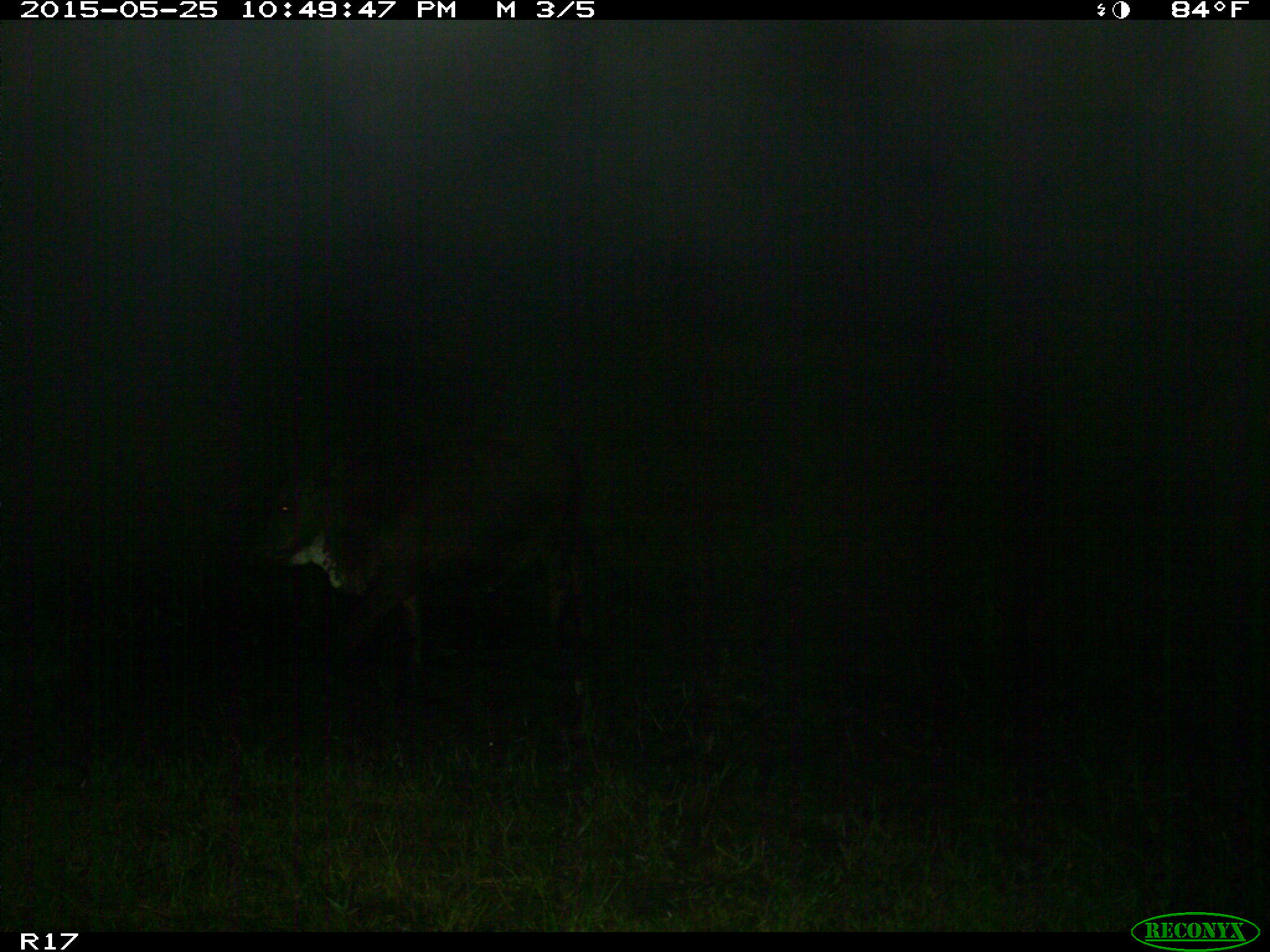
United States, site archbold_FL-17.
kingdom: Animalia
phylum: Chordata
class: Mammalia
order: Artiodactyla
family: Bovidae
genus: Bos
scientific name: Bos taurus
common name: domestic cow